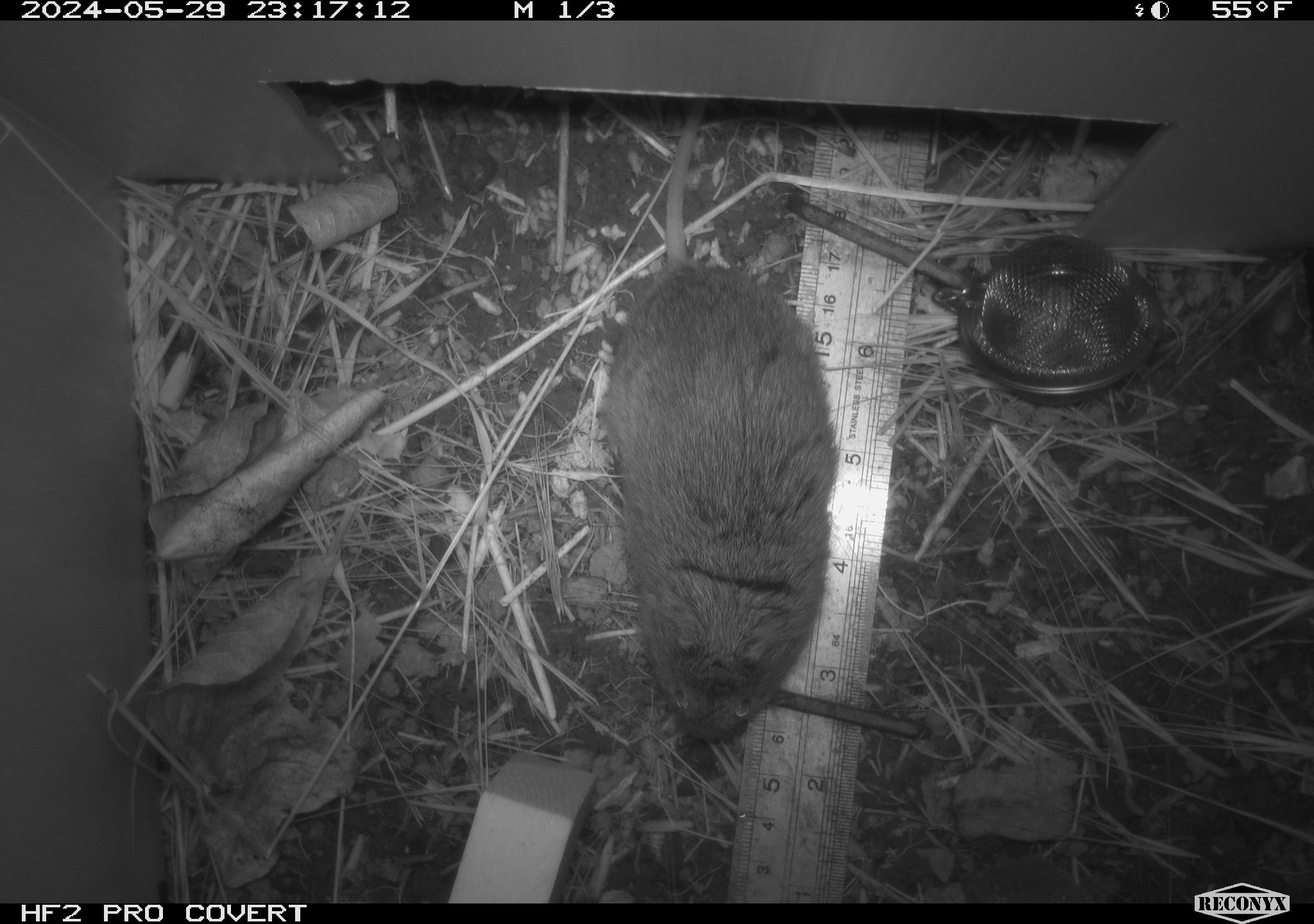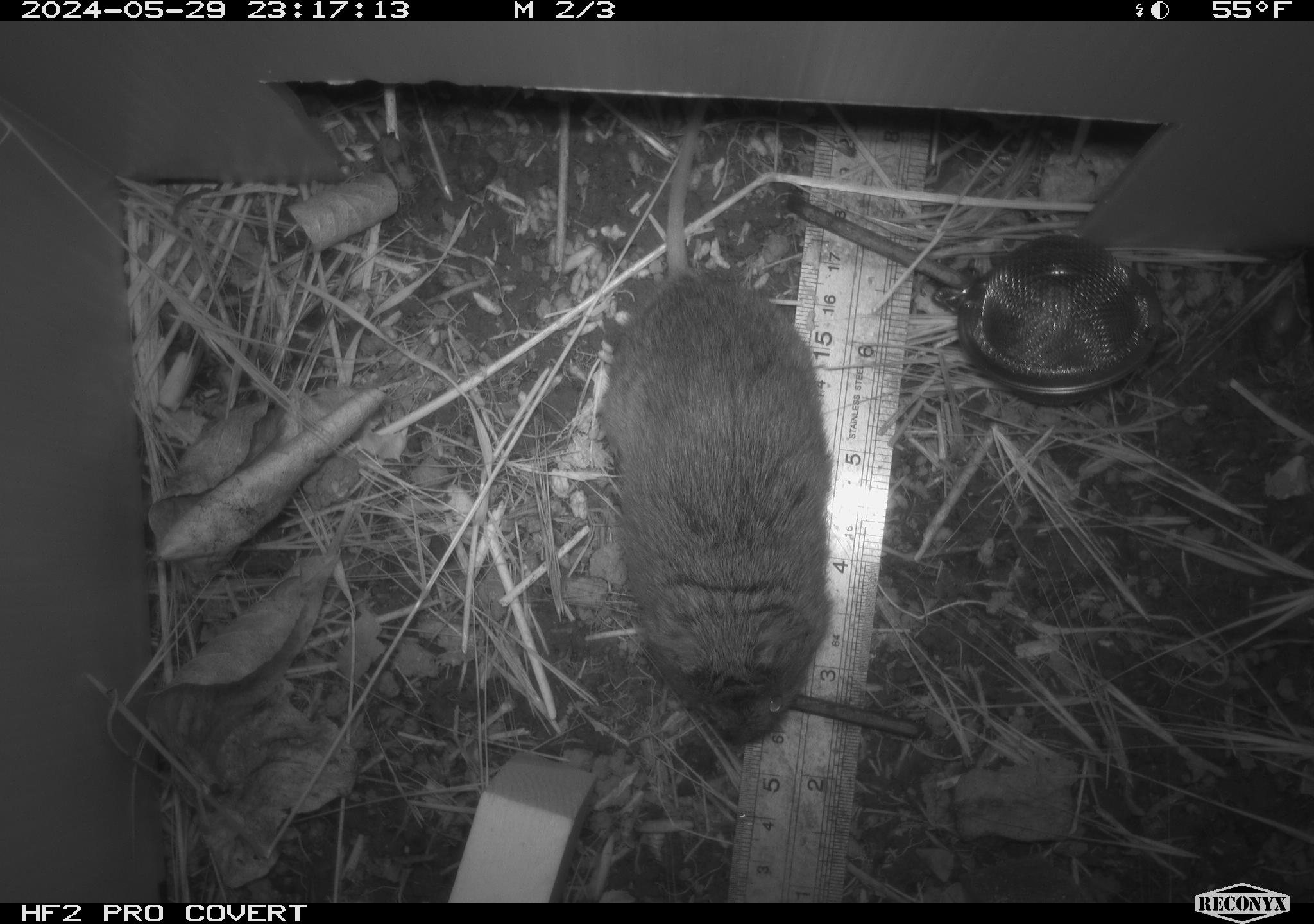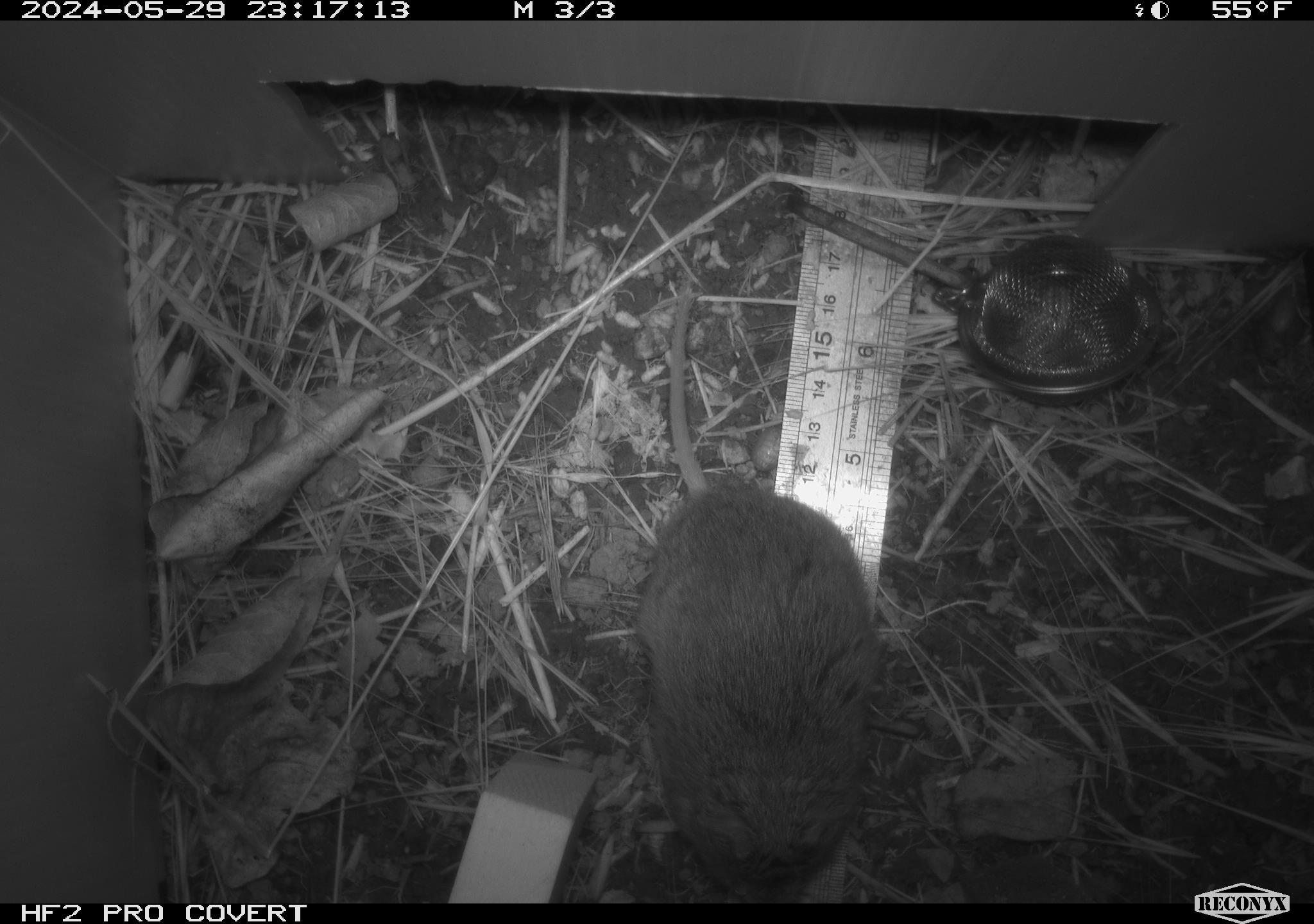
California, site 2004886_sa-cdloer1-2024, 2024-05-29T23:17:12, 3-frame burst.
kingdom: Animalia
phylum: Chordata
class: Mammalia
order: Rodentia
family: Cricetidae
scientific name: Arvicolinae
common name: voles, lemmings, and muskrats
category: arvicolinae subfamily